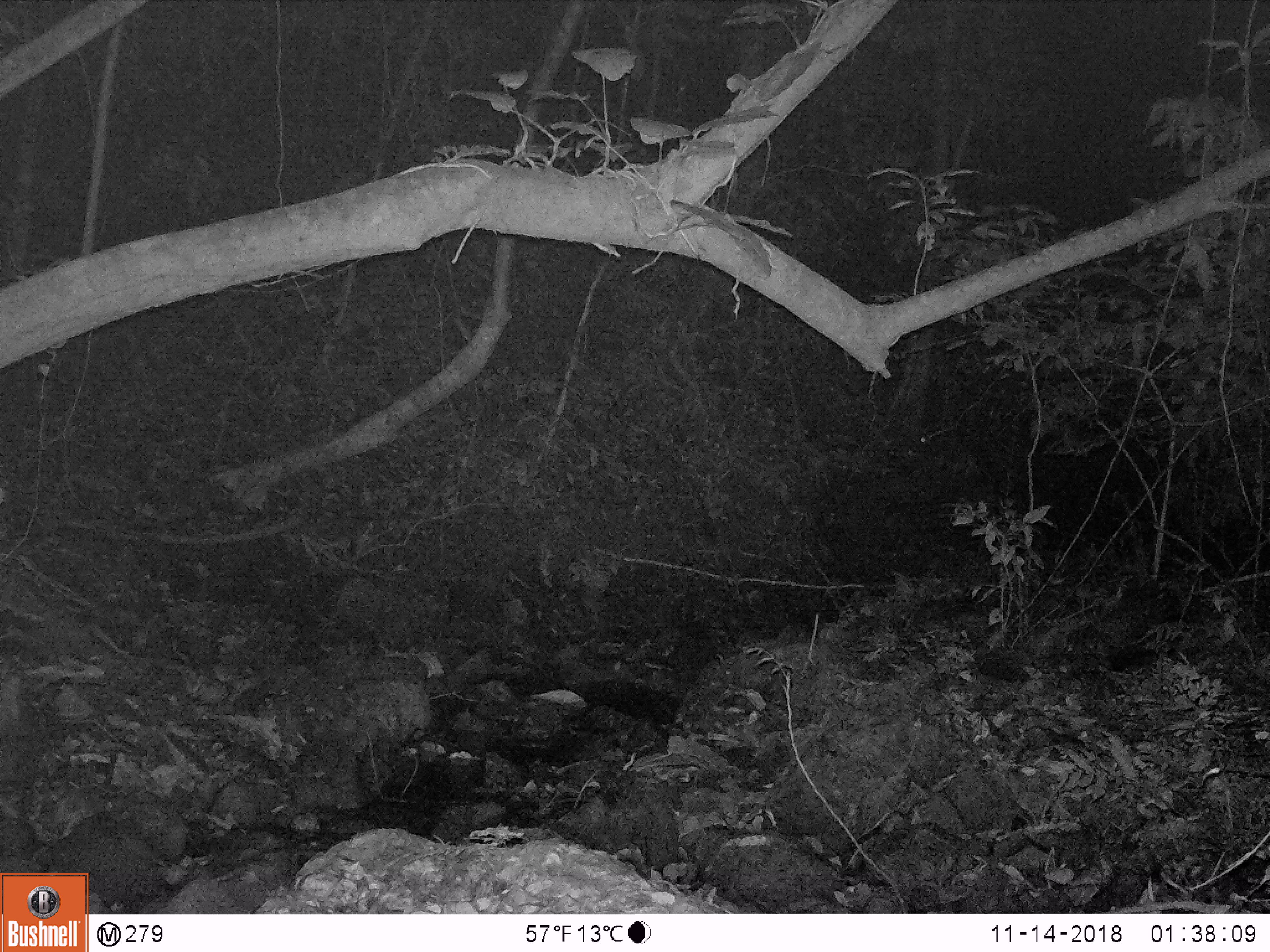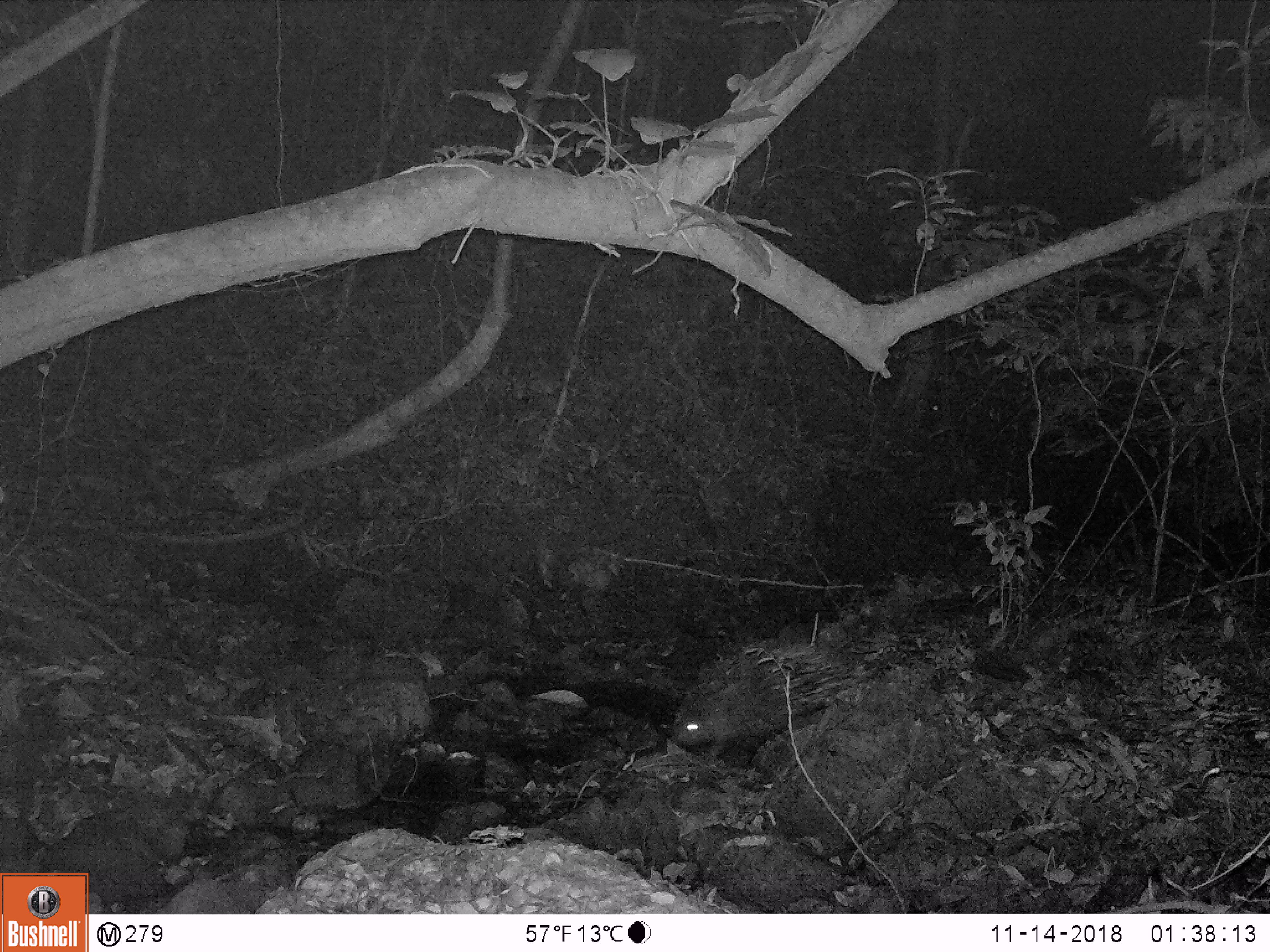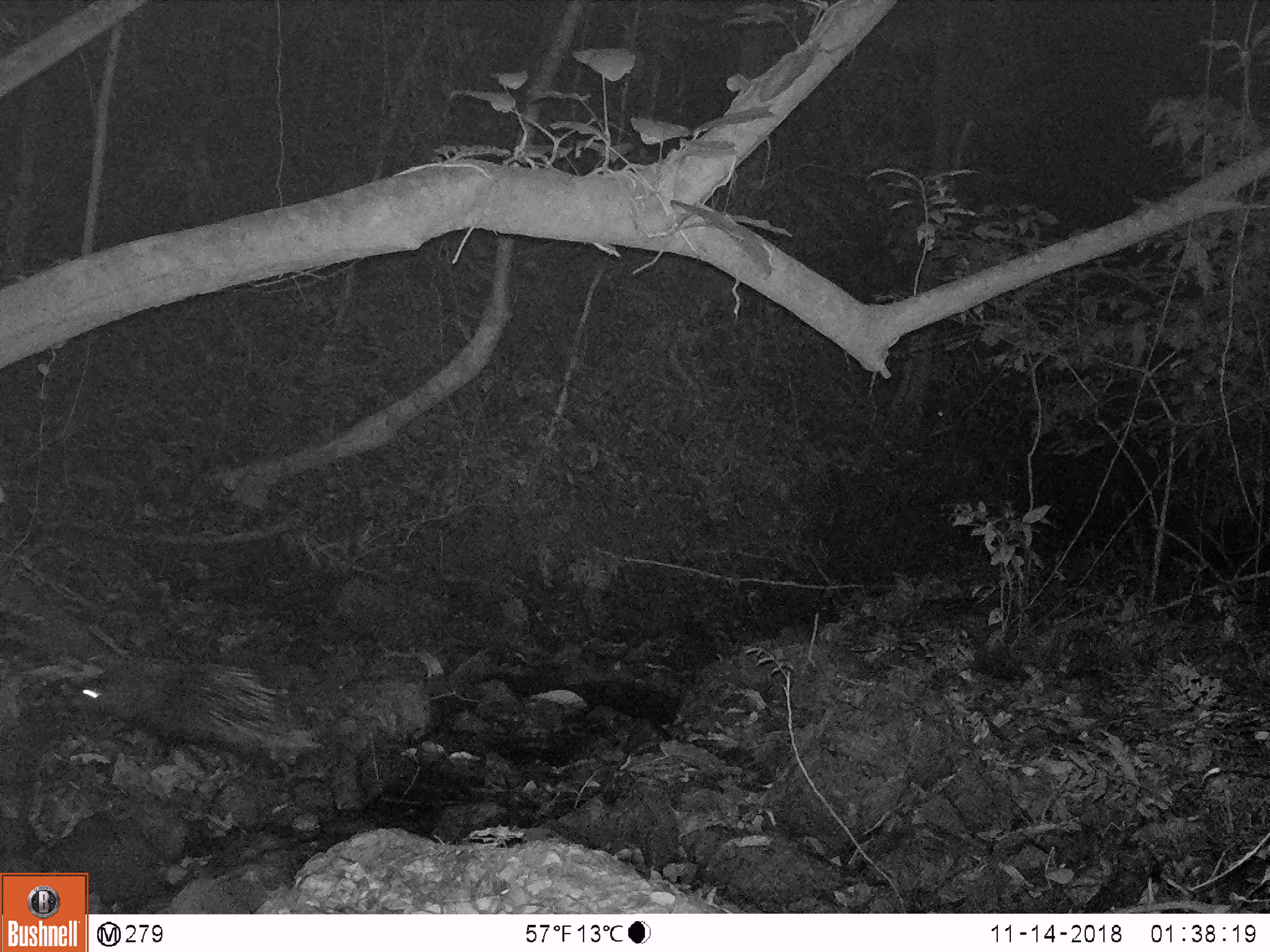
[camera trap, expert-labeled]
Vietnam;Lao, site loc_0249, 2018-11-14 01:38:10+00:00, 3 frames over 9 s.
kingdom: Animalia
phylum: Chordata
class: Mammalia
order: Rodentia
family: Hystricidae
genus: Hystrix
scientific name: Hystrix brachyura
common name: malayan porcupine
Malayan porcupine (Hystrix brachyura). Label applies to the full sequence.